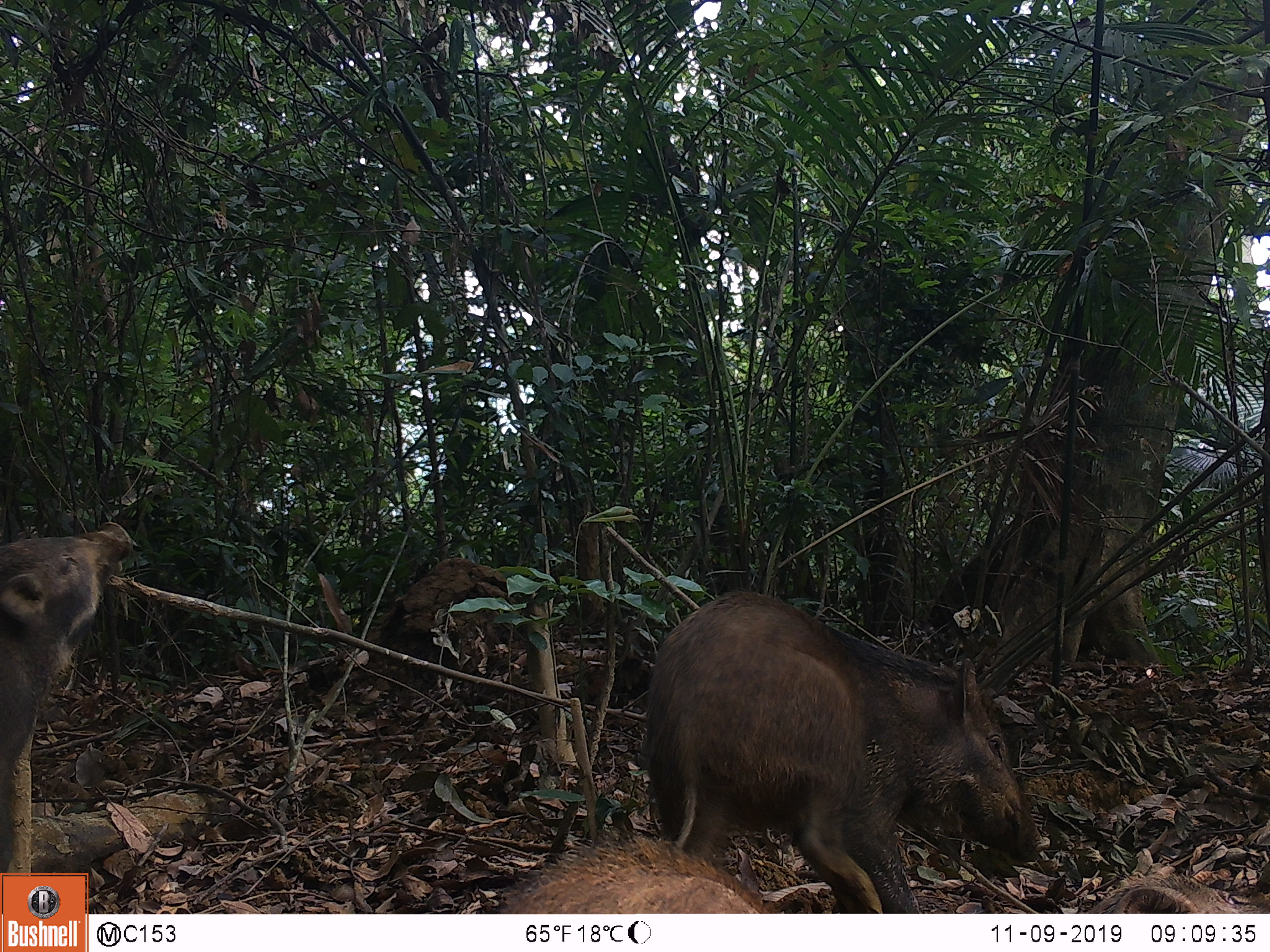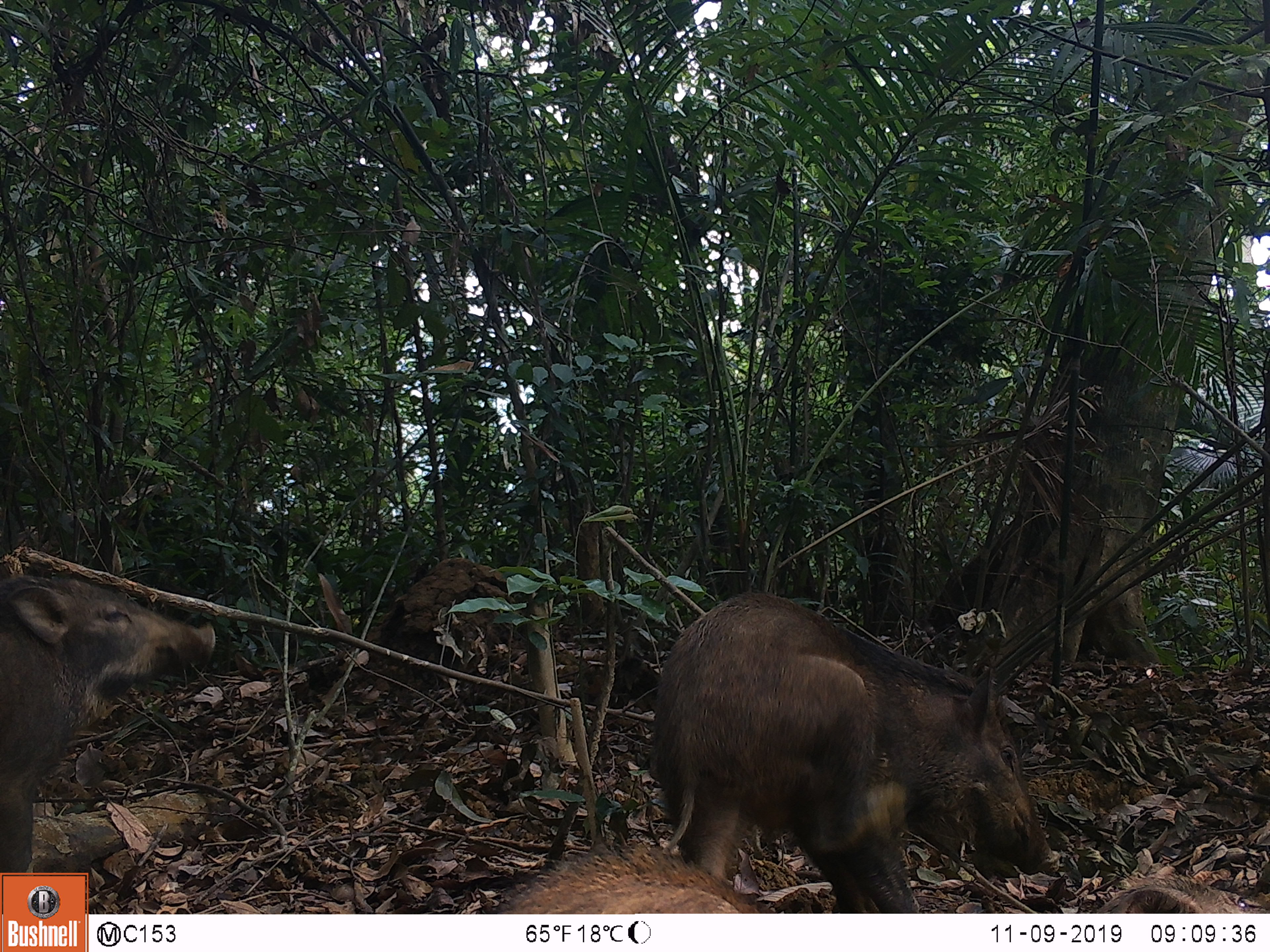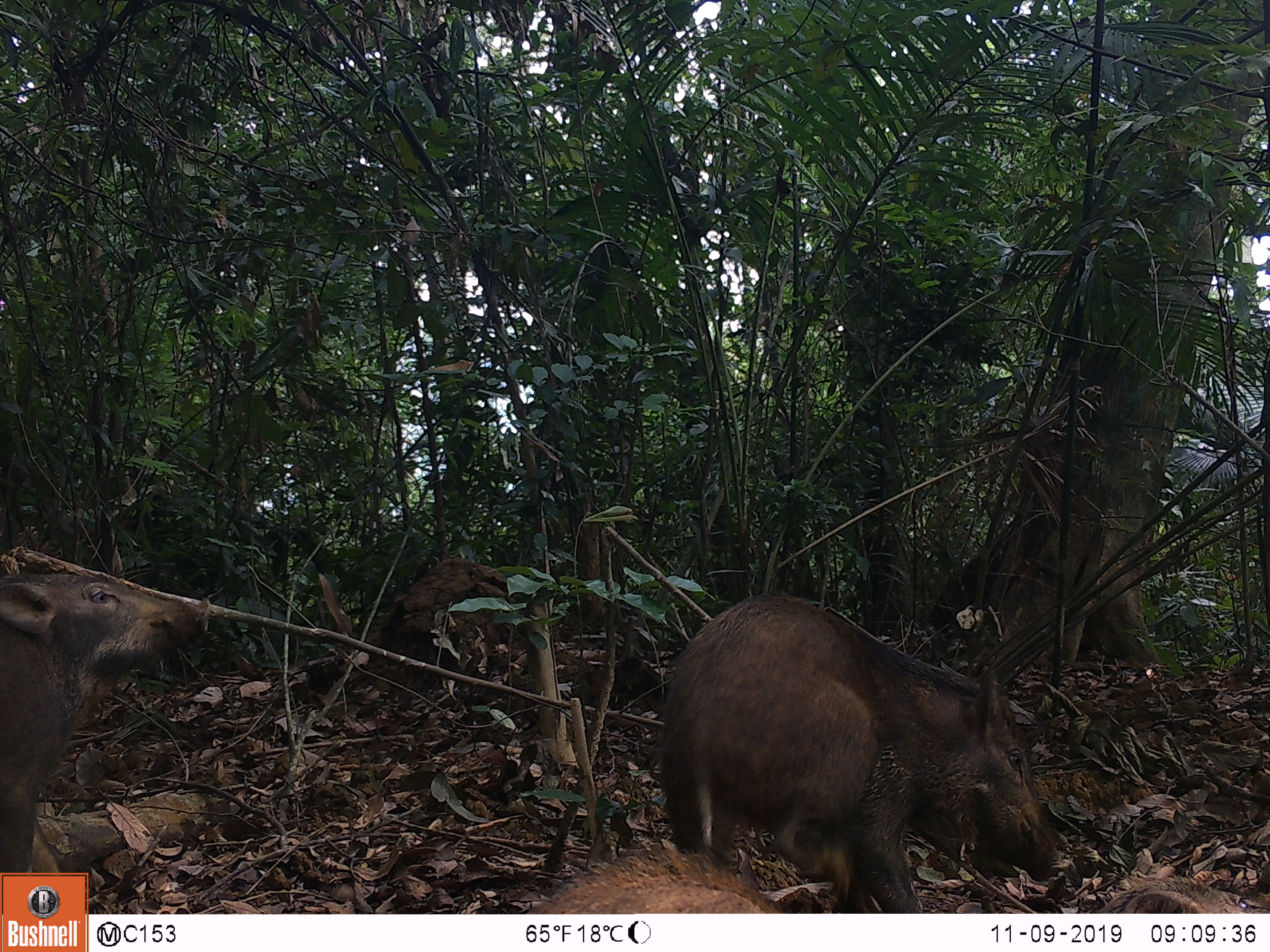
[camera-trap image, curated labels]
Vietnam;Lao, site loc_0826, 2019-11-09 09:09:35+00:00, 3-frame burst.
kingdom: Animalia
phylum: Chordata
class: Mammalia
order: Artiodactyla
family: Suidae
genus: Sus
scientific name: Sus scrofa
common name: eurasian wild pig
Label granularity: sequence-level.